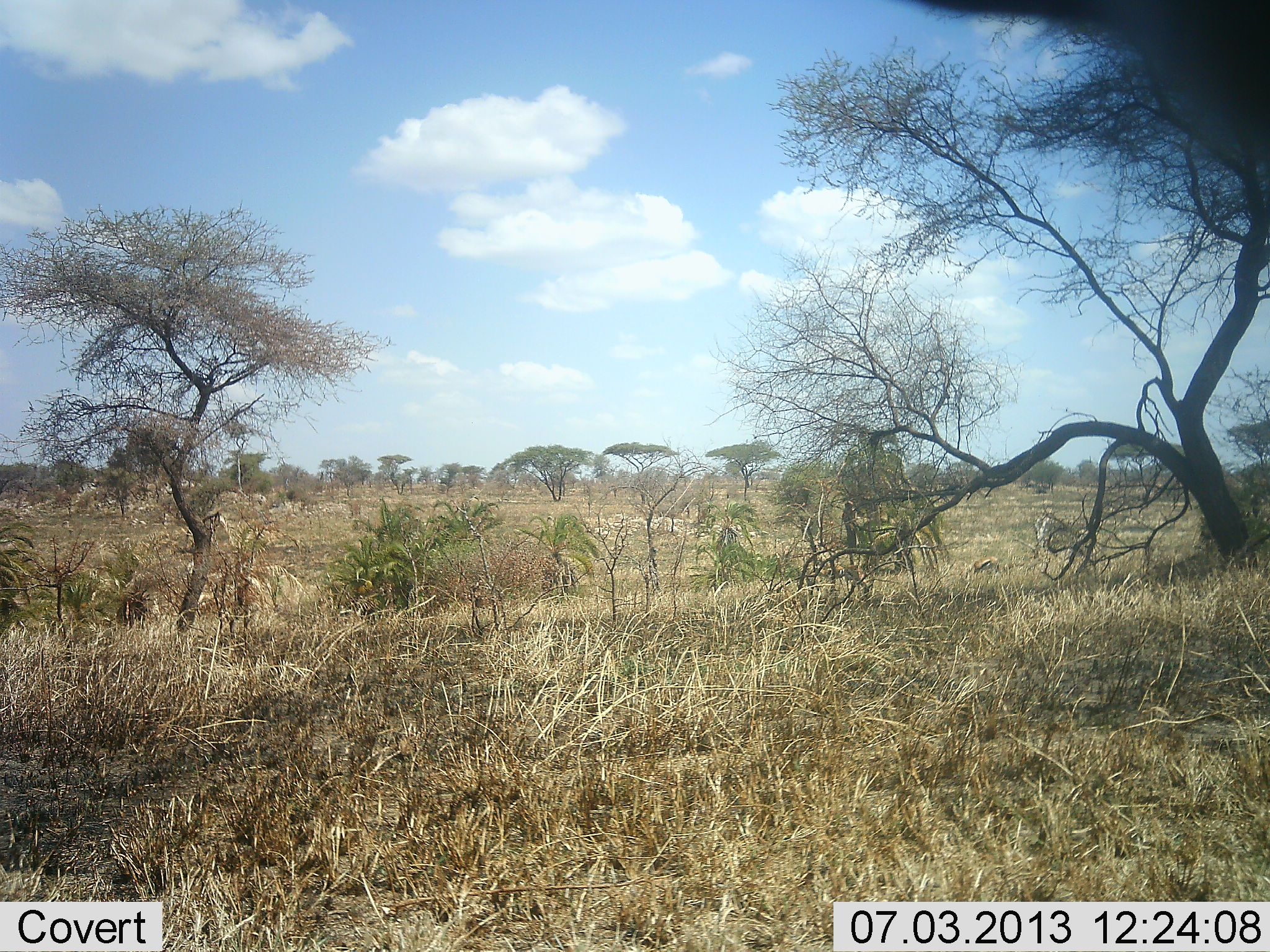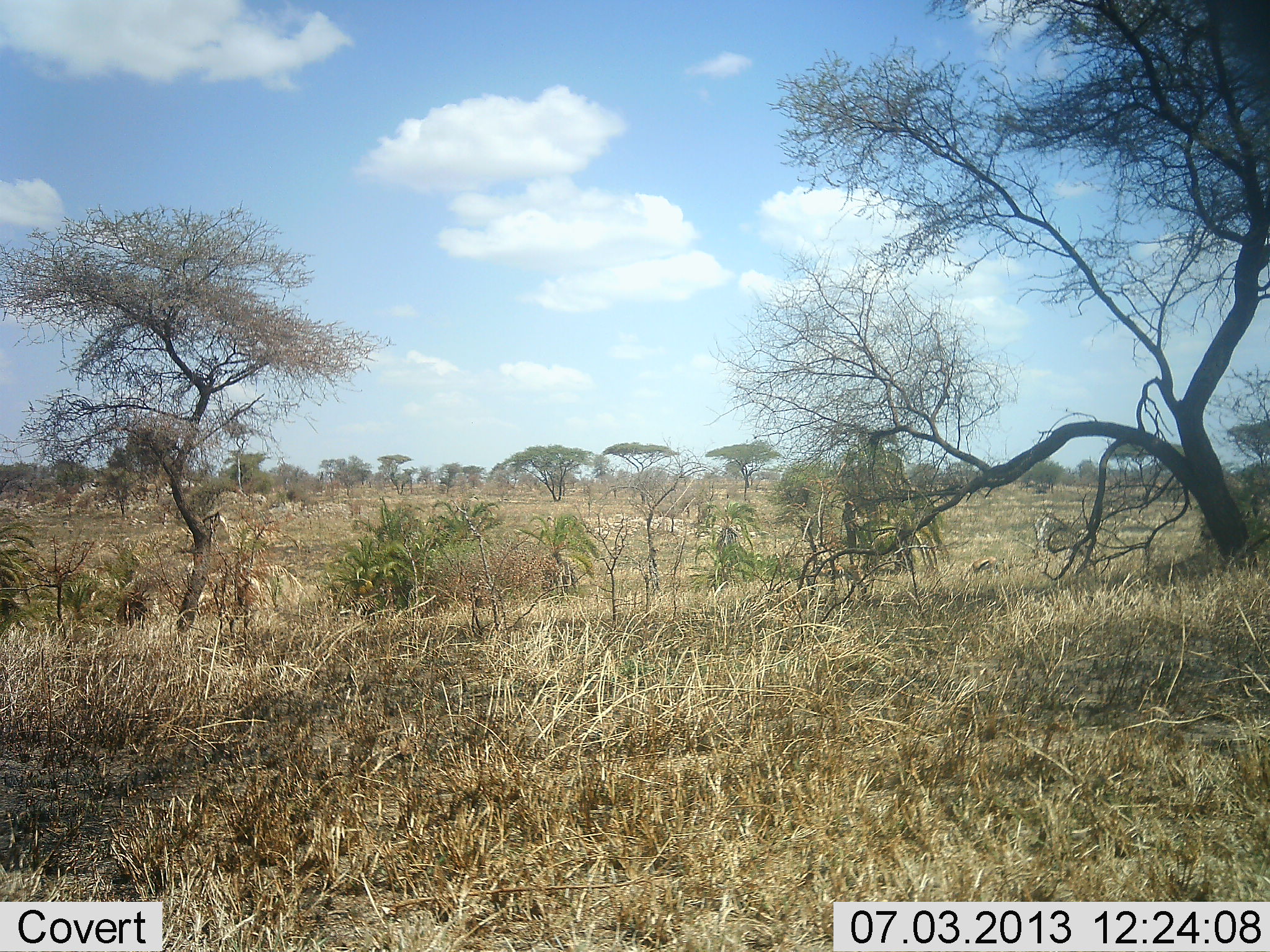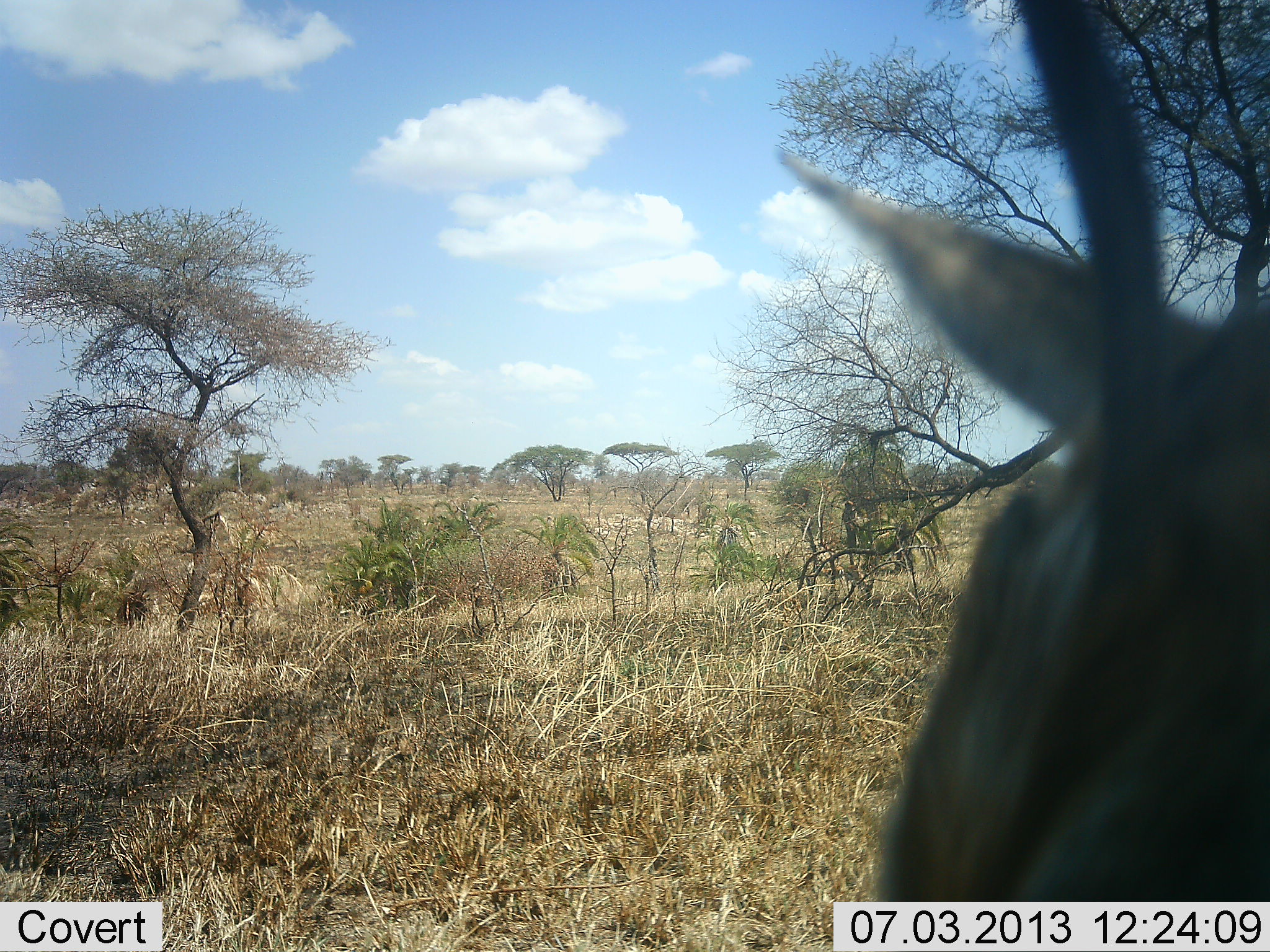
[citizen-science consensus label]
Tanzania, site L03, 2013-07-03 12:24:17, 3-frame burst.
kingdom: Animalia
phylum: Chordata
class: Mammalia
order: Artiodactyla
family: Bovidae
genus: Eudorcas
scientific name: Eudorcas thomsonii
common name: thomson's gazelle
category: gazellethomsons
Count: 2.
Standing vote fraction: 21%.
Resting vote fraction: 0%.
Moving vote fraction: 71%.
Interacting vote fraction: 0%.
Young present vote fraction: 0%.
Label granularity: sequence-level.